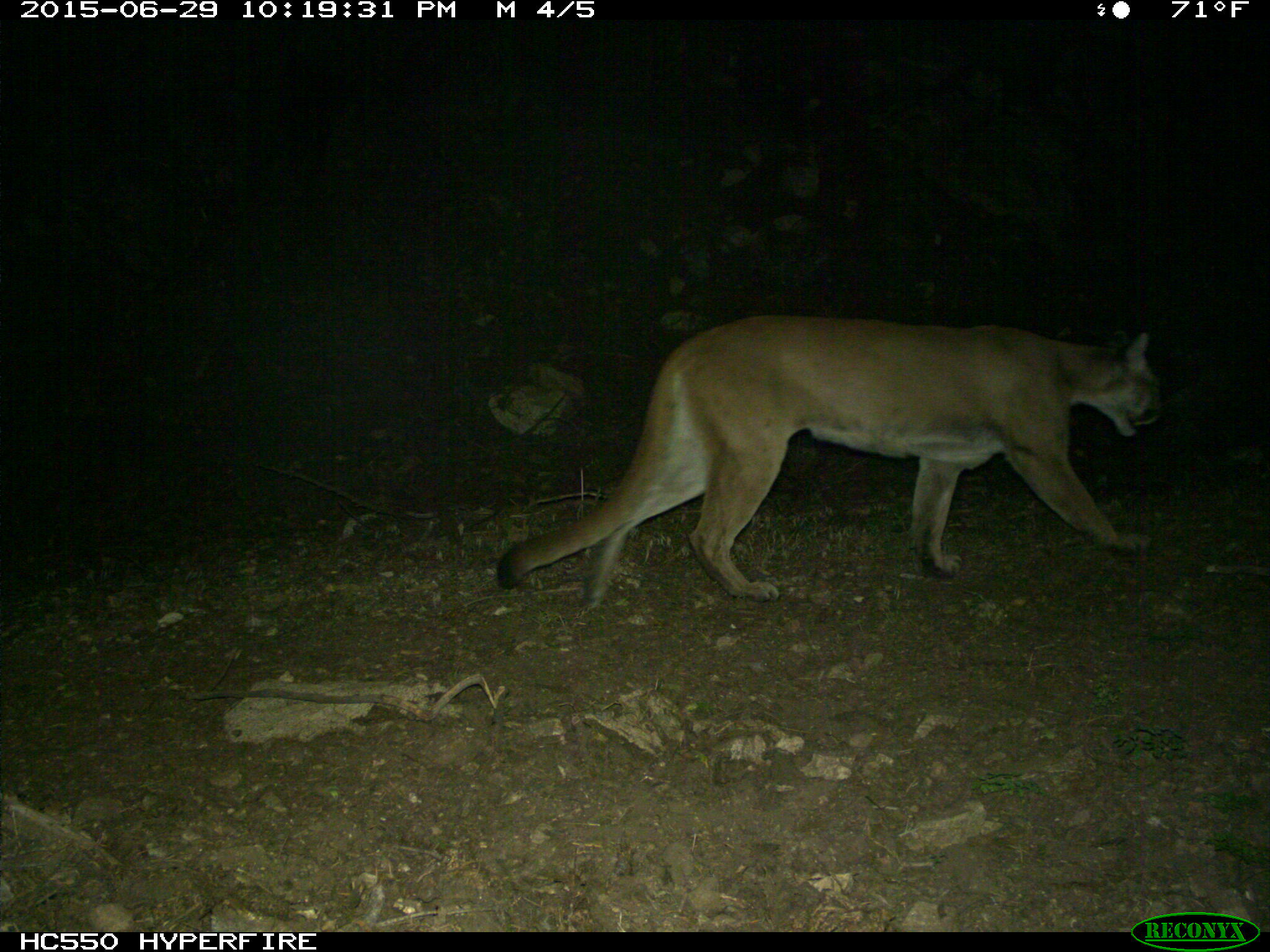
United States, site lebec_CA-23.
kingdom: Animalia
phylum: Chordata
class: Mammalia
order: Carnivora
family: Felidae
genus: Puma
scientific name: Puma concolor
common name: mountain lion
Puma concolor (mountain lion).